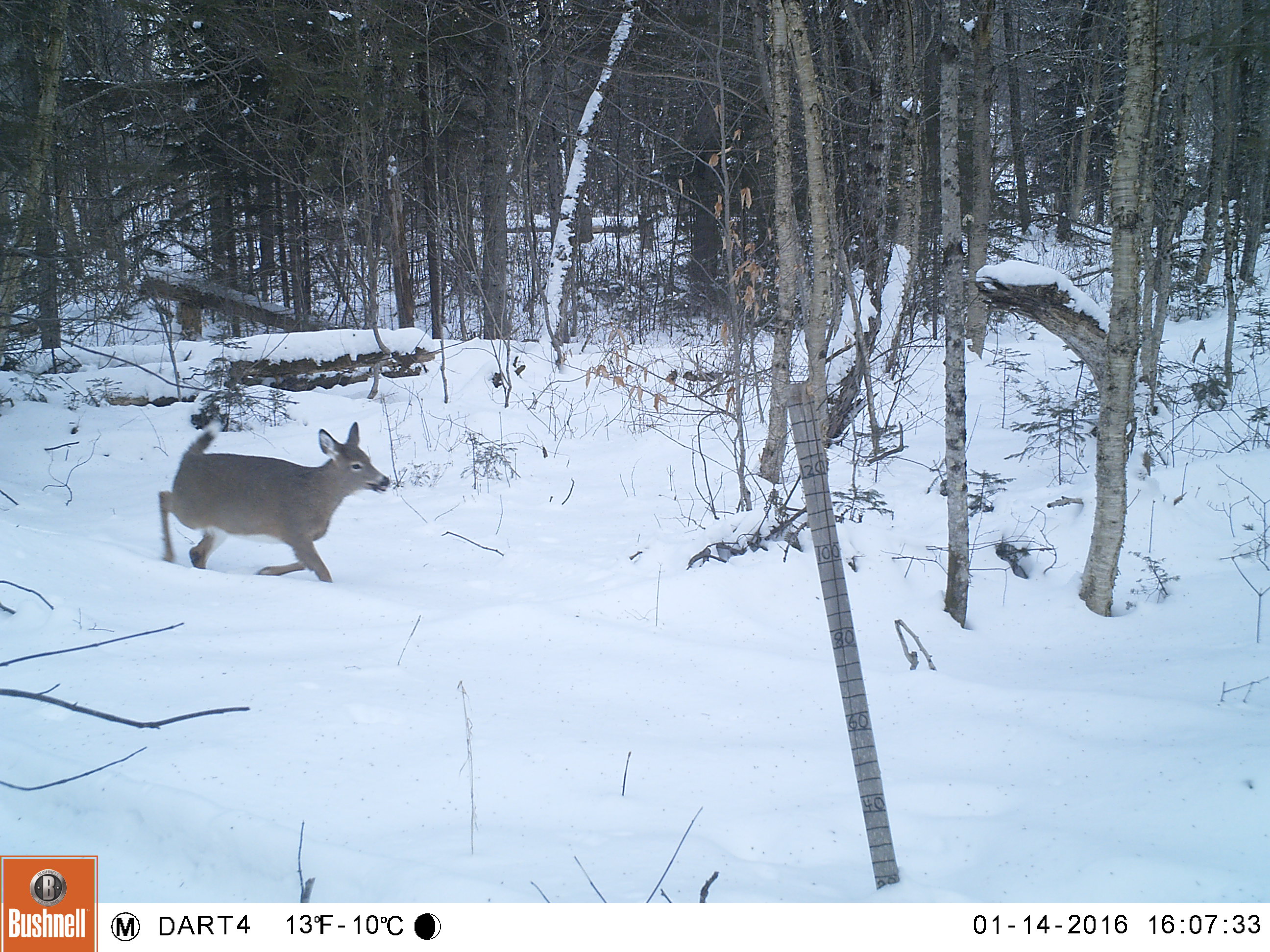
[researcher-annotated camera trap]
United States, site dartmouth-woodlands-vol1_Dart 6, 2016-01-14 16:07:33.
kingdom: Animalia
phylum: Chordata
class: Mammalia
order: Artiodactyla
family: Cervidae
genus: Odocoileus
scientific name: Odocoileus virginianus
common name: white-tailed deer